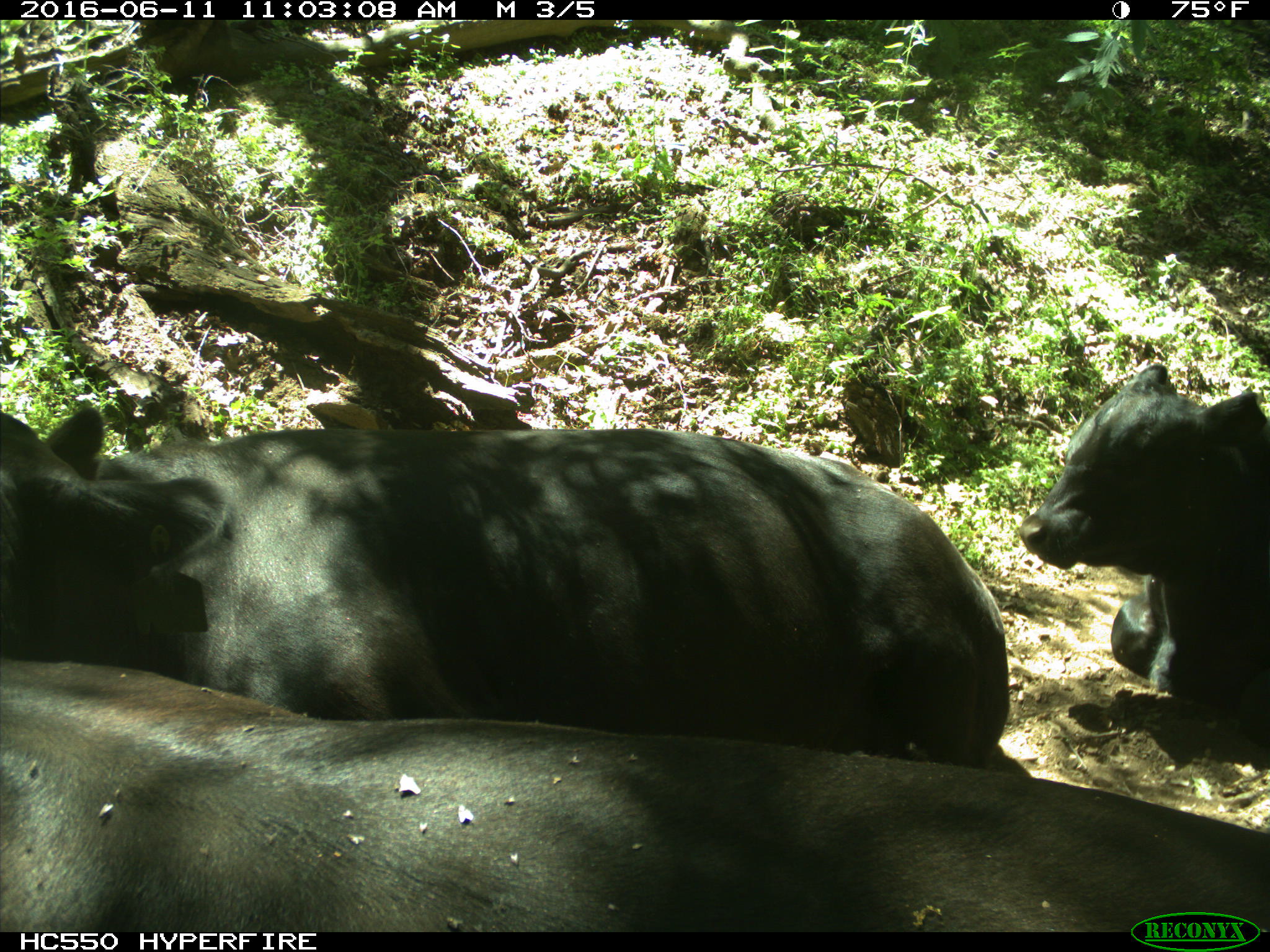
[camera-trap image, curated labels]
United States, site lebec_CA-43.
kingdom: Animalia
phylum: Chordata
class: Mammalia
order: Artiodactyla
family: Bovidae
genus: Bos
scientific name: Bos taurus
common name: domestic cow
Bos taurus (domestic cow).